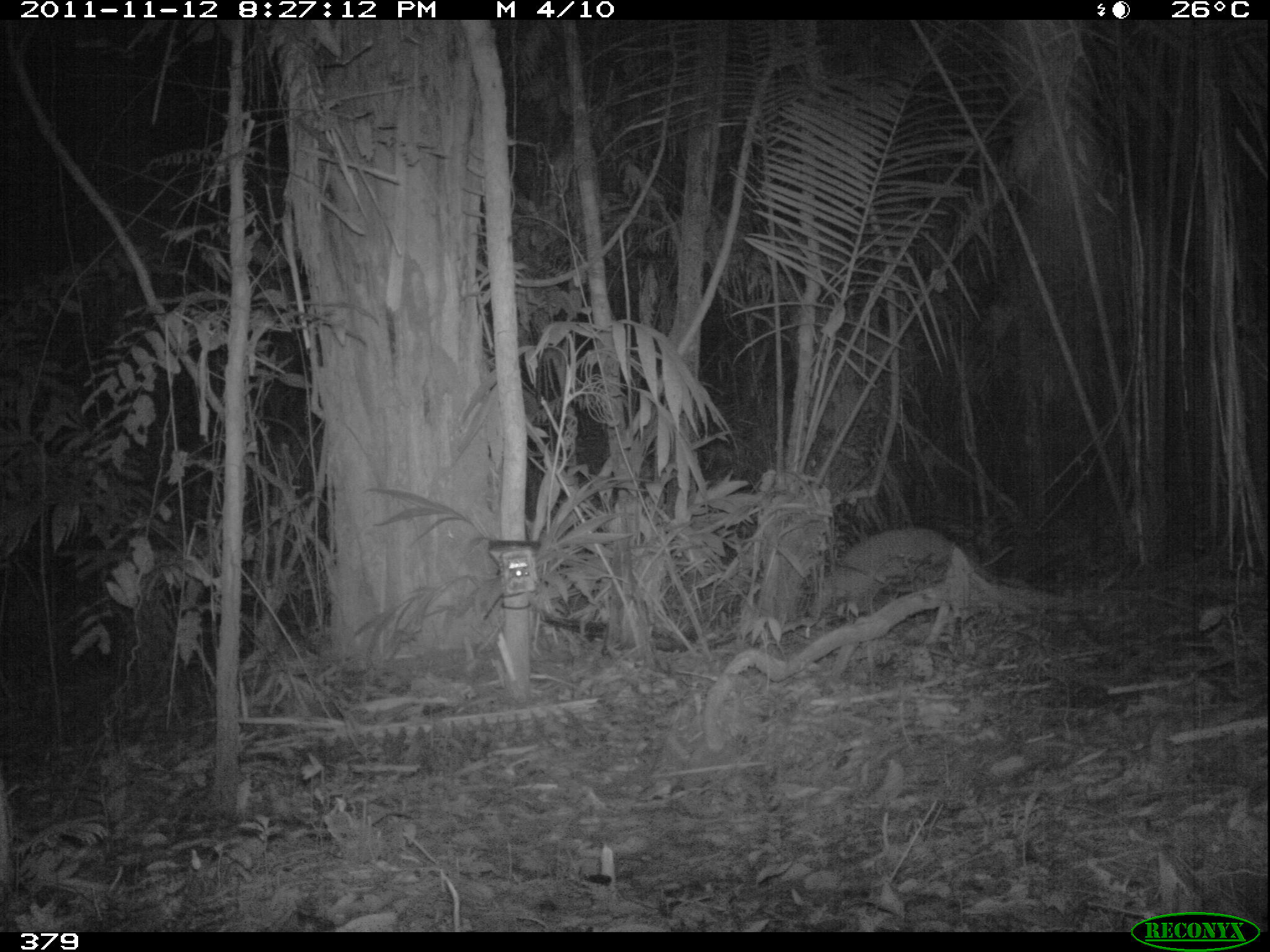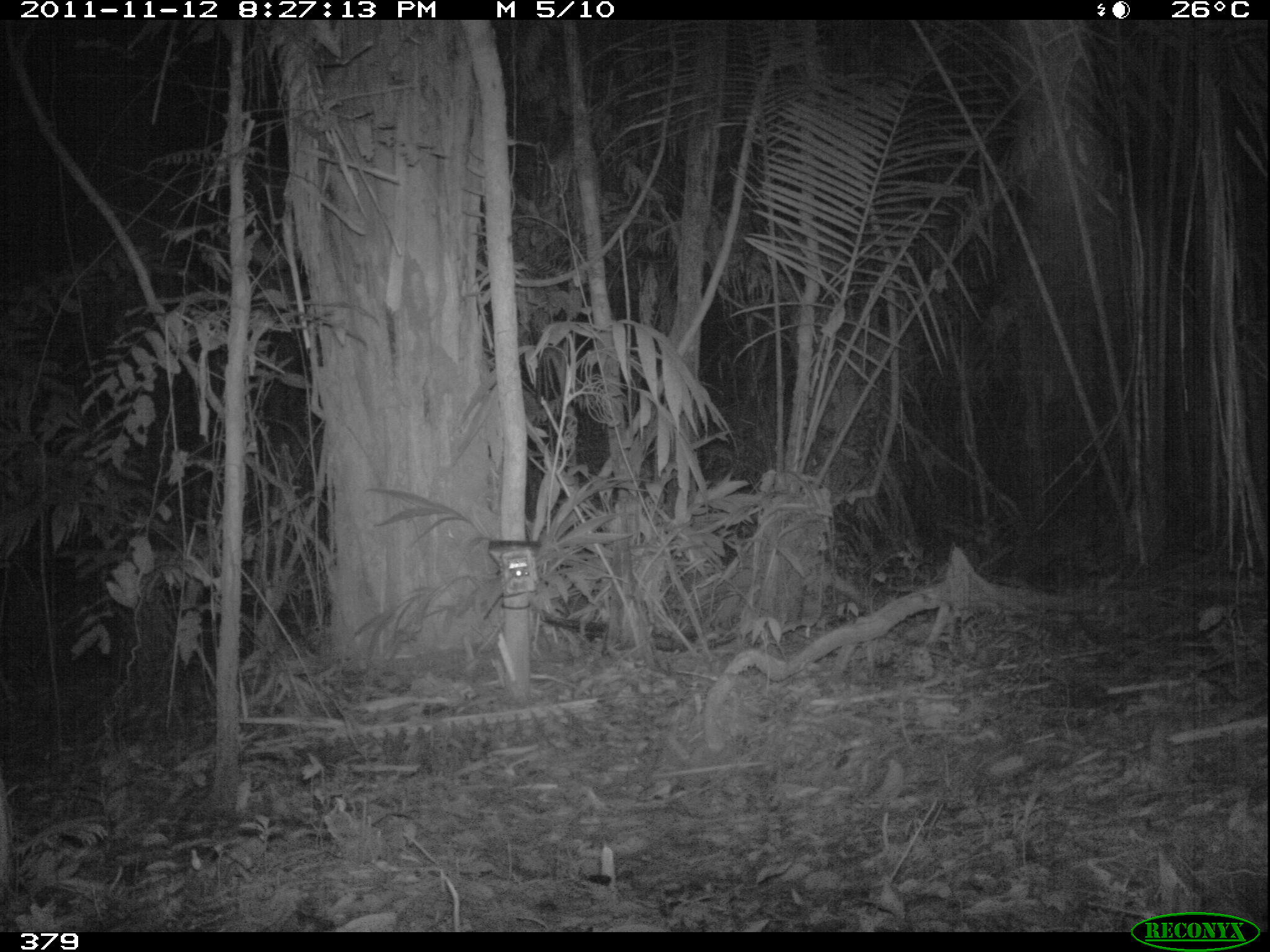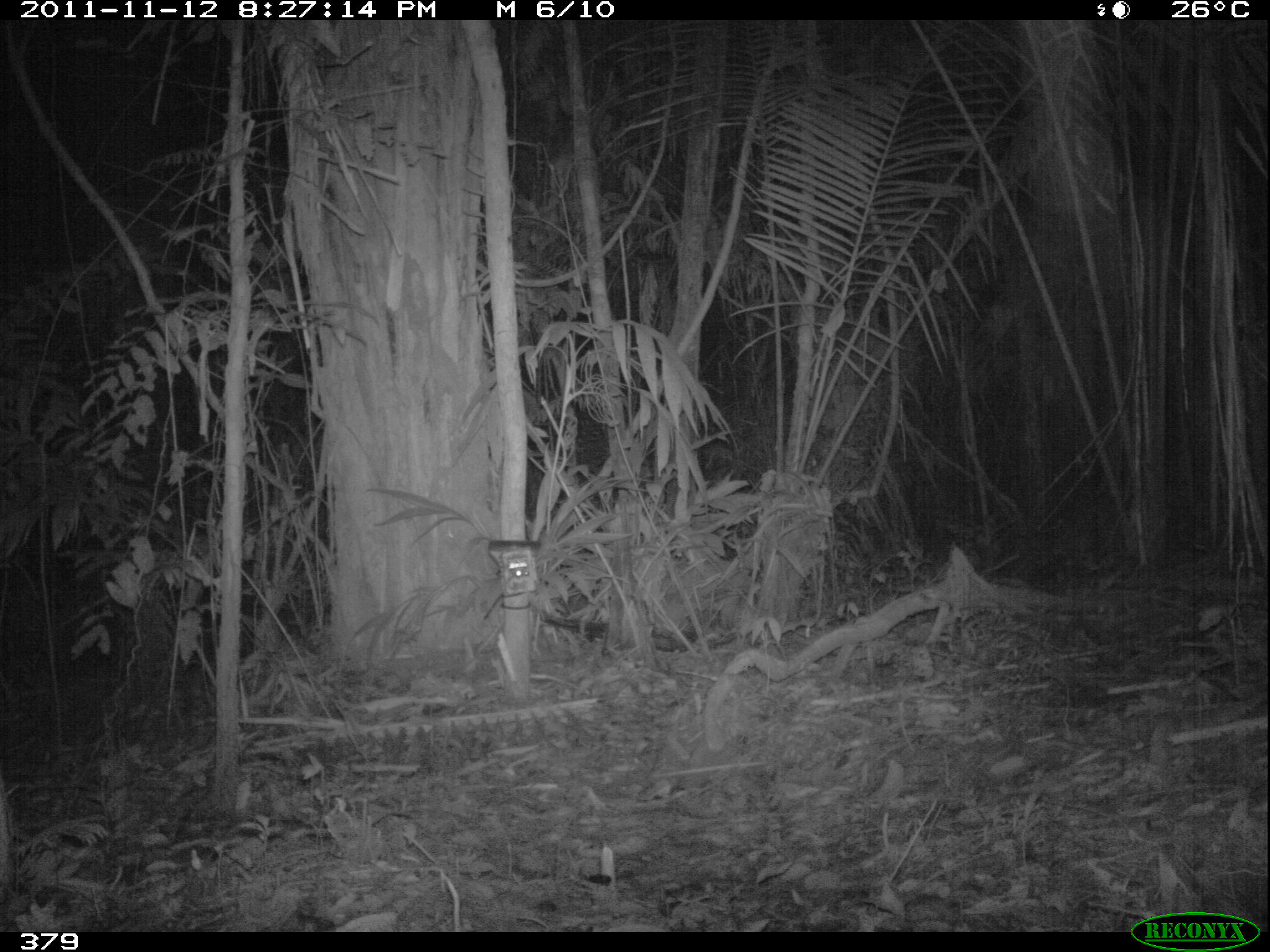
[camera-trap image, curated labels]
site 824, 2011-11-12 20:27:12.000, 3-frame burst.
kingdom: Animalia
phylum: Chordata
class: Mammalia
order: Cingulata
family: Chlamyphoridae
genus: Priodontes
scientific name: Priodontes maximus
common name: giant armadillo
Priodontes maximus (giant armadillo).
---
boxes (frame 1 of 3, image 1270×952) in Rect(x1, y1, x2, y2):
priodontes maximus: Rect(811, 525, 957, 620)